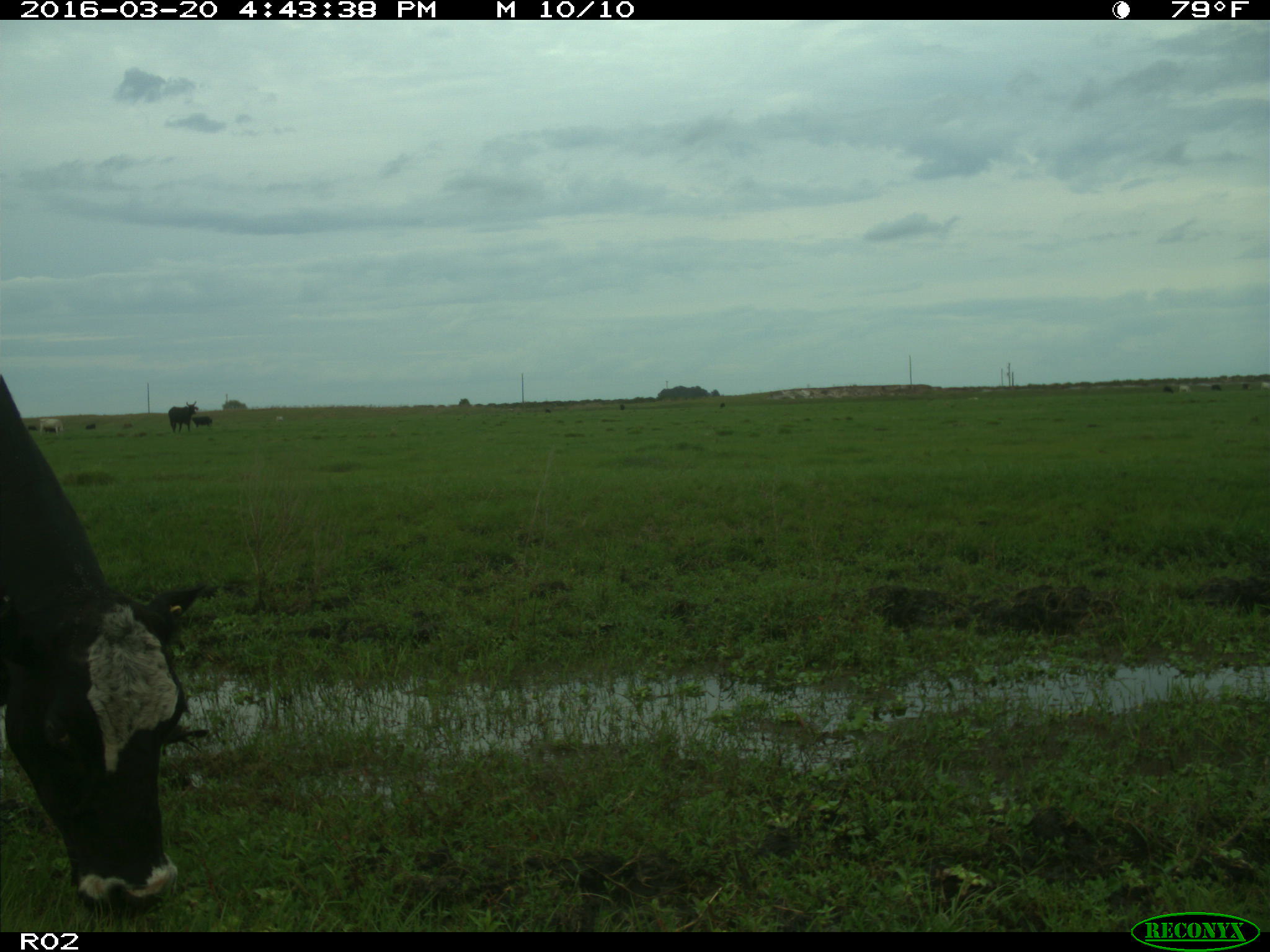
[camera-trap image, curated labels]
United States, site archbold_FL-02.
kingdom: Animalia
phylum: Chordata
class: Mammalia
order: Artiodactyla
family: Bovidae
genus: Bos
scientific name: Bos taurus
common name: domestic cow